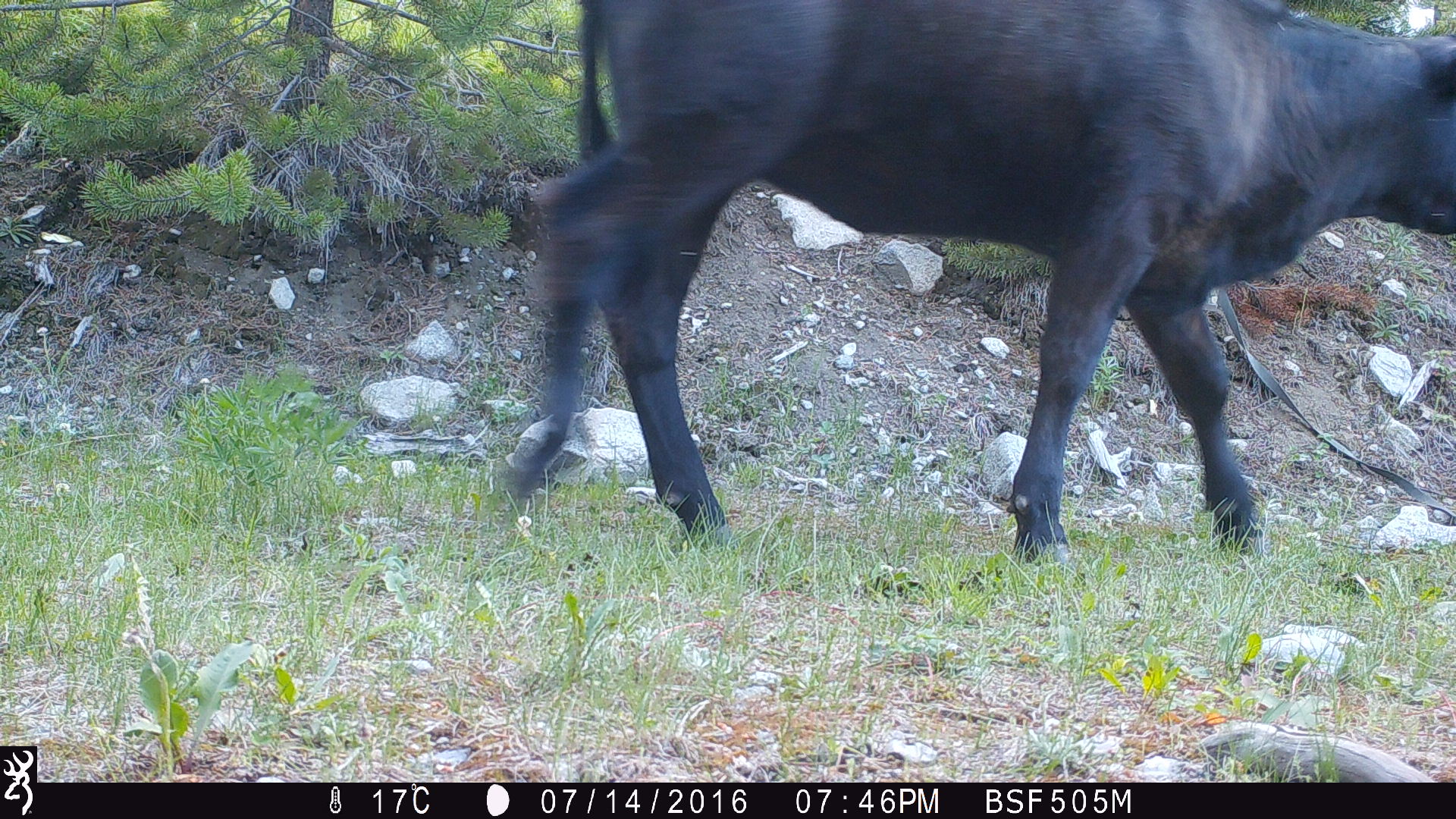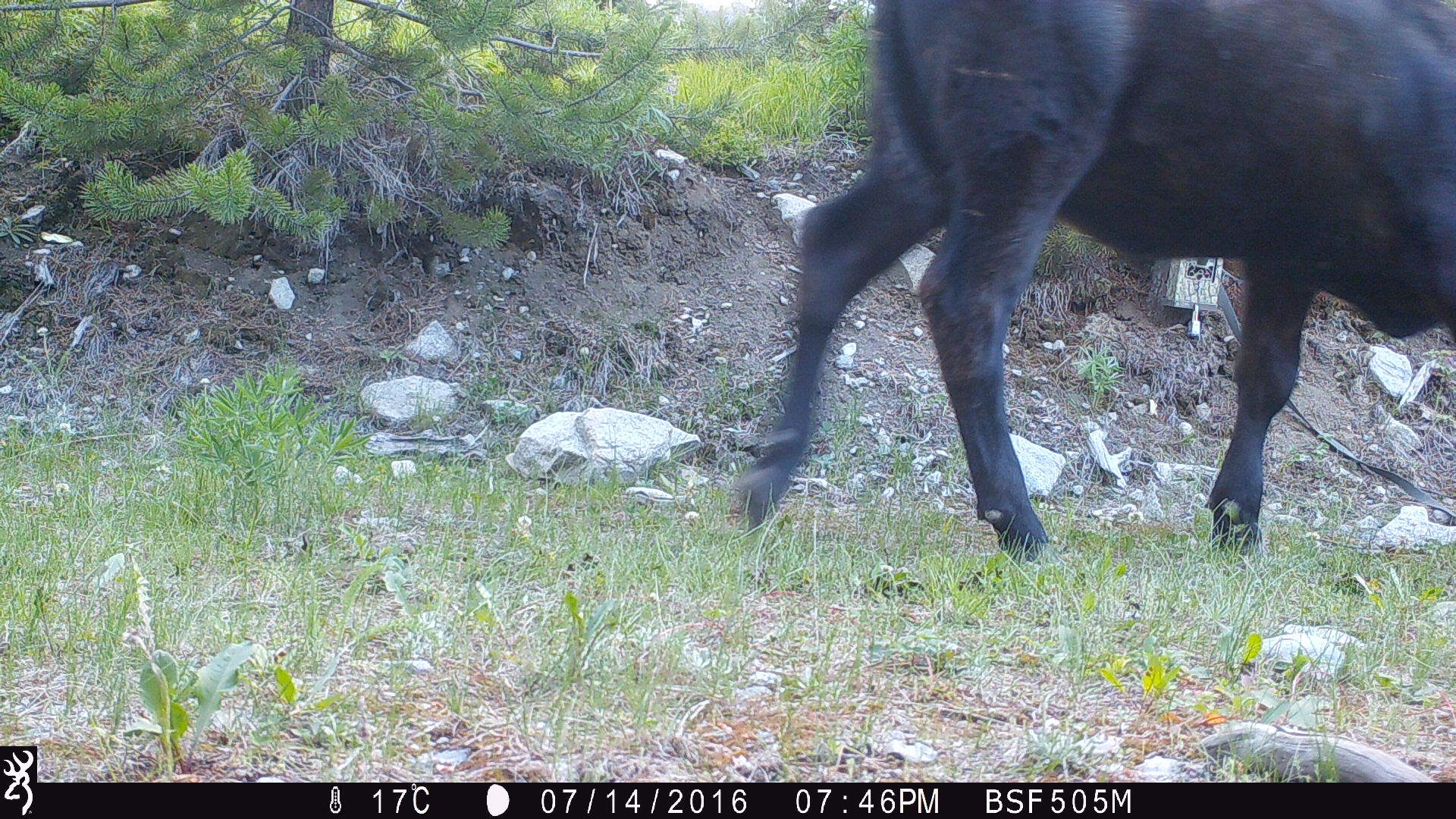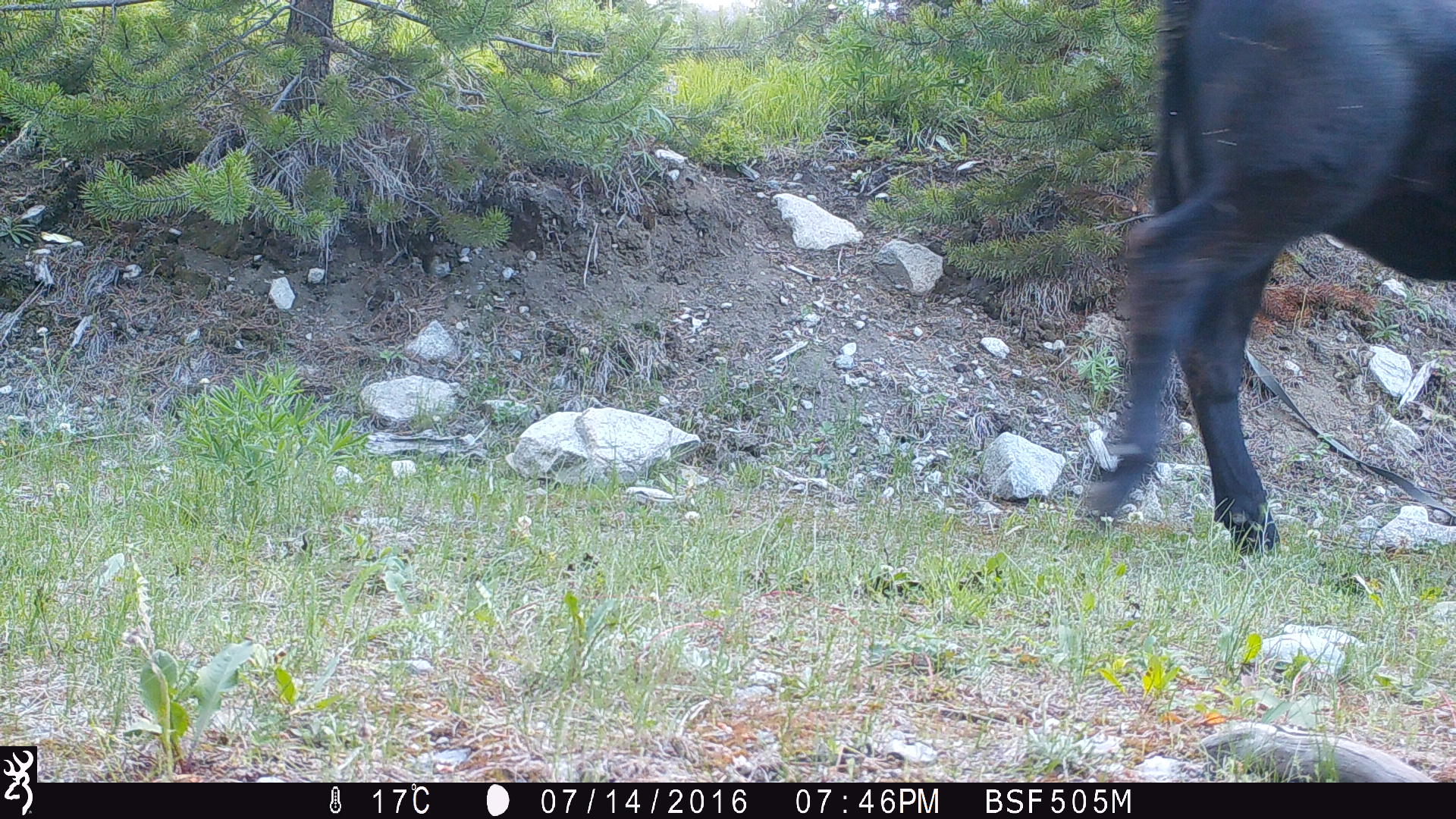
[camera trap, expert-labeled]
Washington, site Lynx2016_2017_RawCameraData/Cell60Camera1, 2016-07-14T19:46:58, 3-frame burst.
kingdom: Animalia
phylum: Chordata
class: Mammalia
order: Artiodactyla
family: Bovidae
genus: Bos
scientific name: Bos taurus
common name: domestic cattle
Domestic cattle (Bos taurus). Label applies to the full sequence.